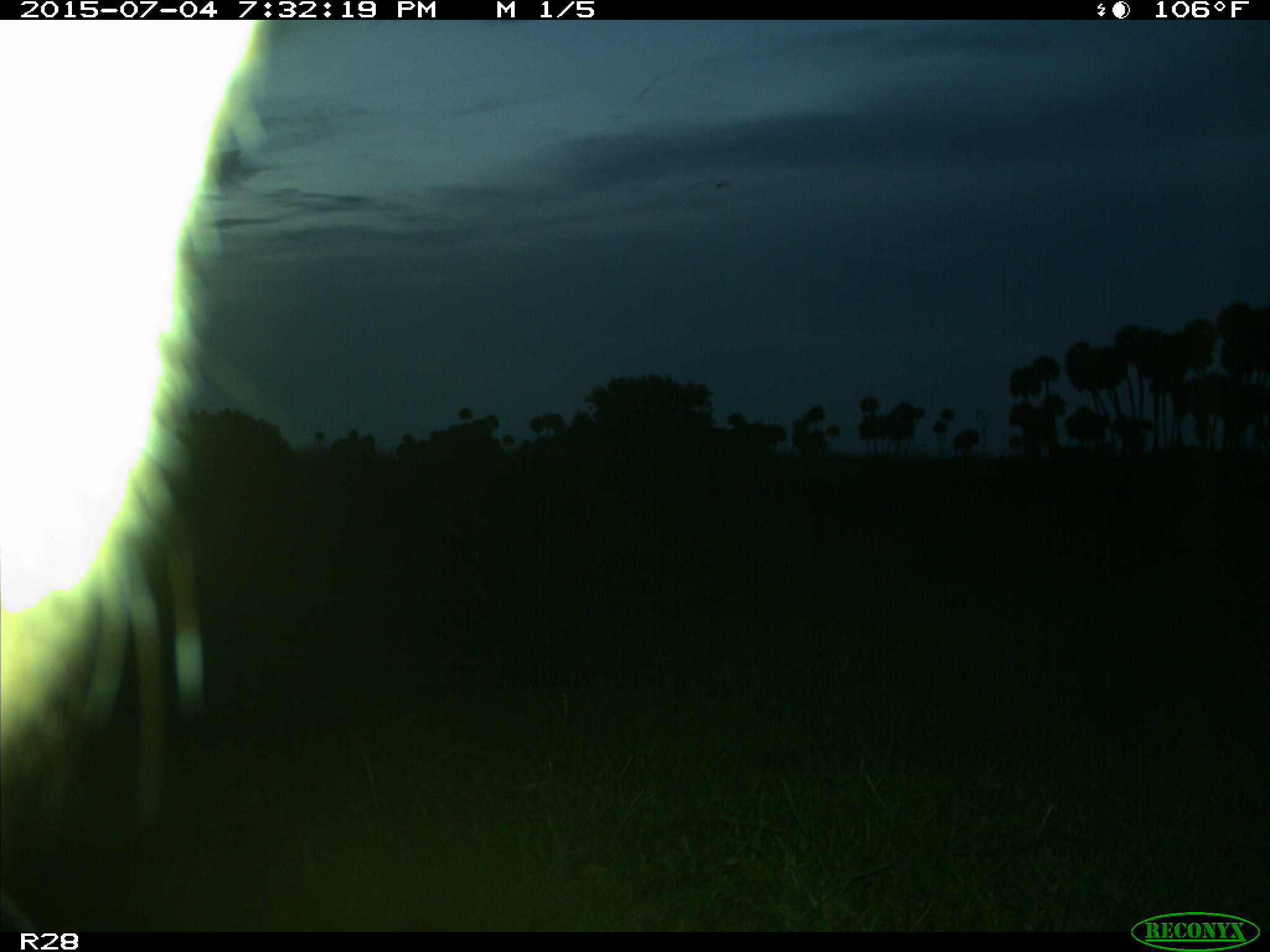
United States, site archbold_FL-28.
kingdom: Animalia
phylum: Chordata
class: Mammalia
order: Artiodactyla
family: Bovidae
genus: Bos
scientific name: Bos taurus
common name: domestic cow